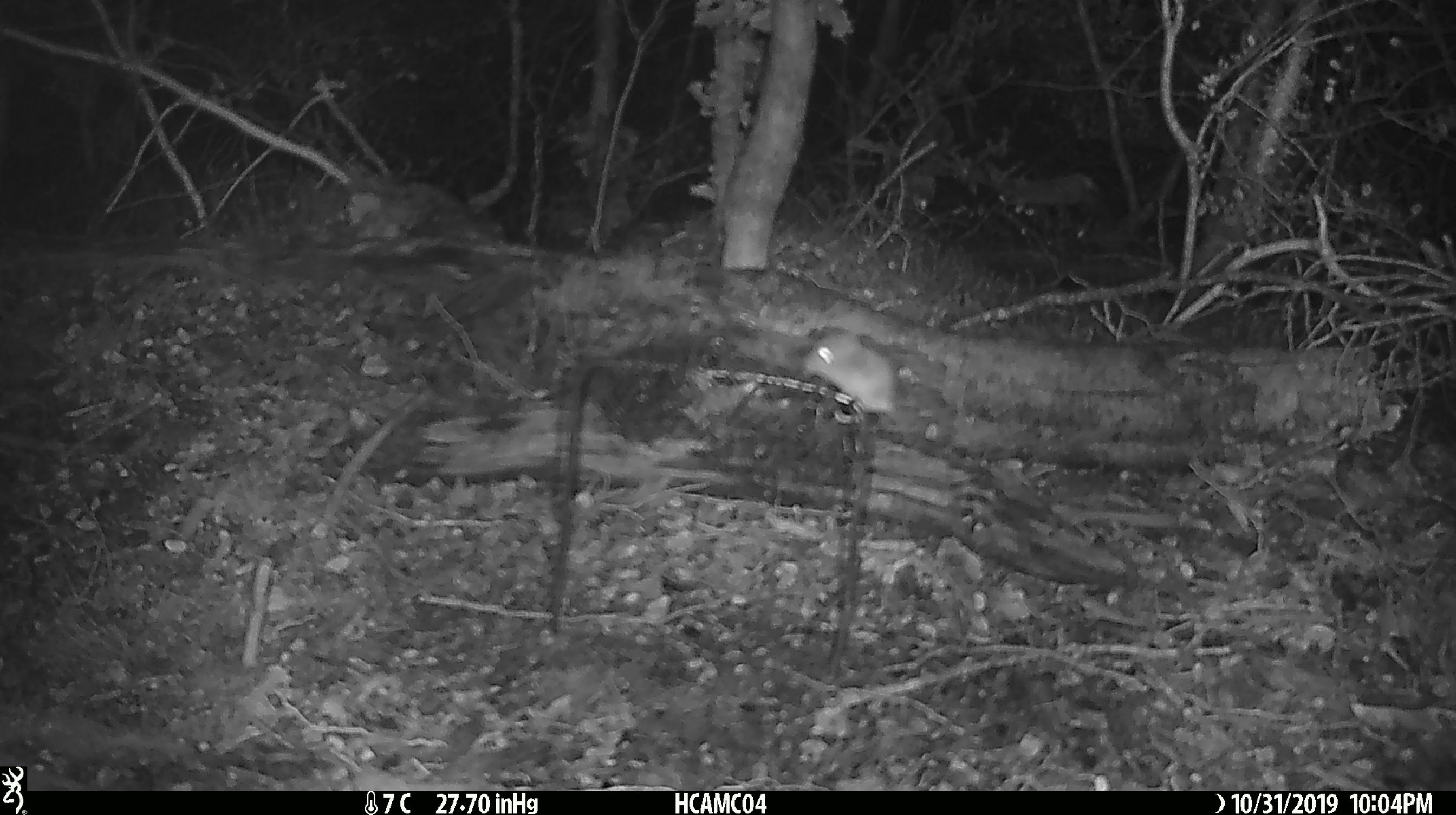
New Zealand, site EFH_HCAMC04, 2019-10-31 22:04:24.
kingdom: Animalia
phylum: Chordata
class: Mammalia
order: Rodentia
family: Muridae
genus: Mus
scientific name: Mus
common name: mouse